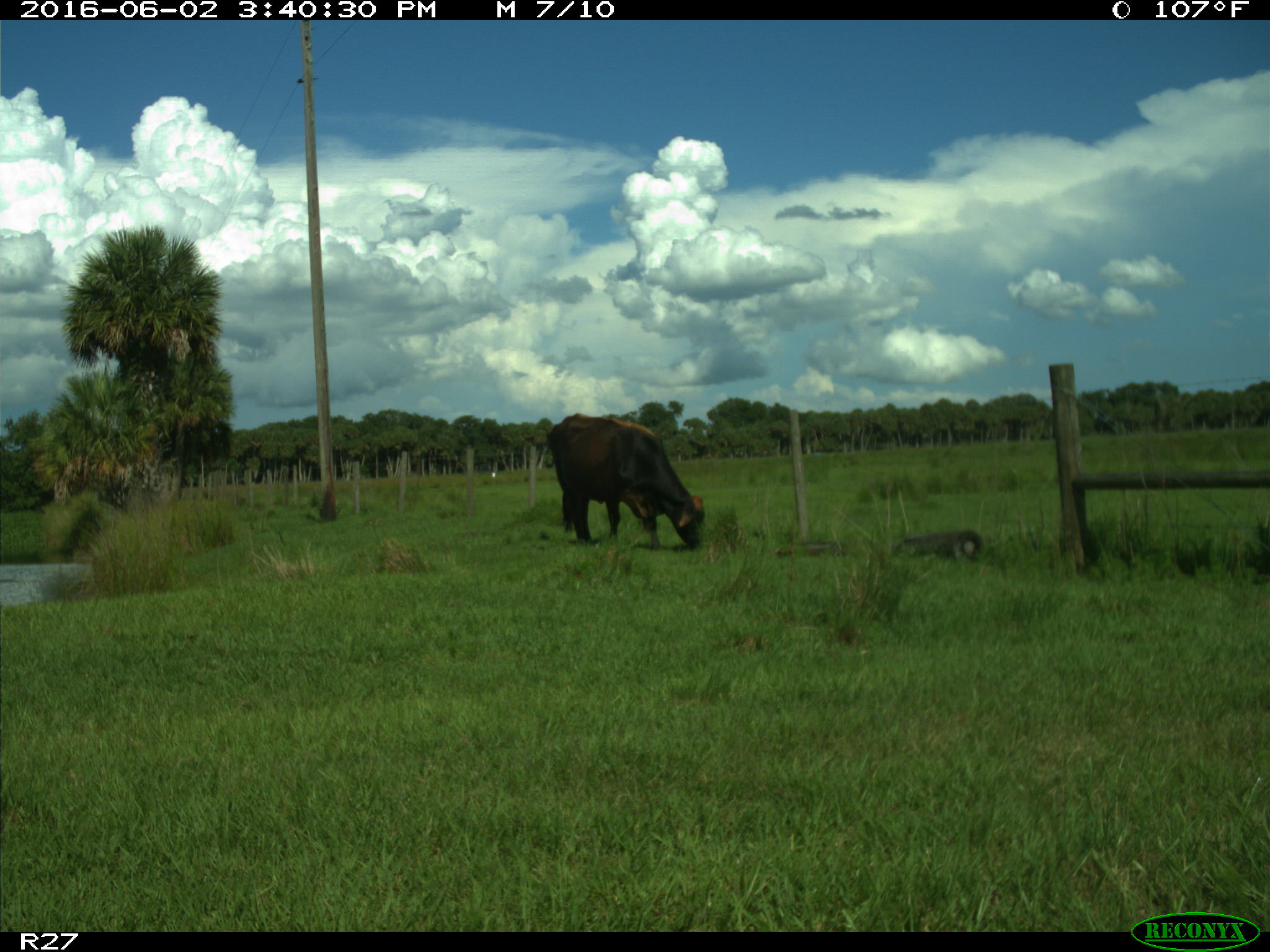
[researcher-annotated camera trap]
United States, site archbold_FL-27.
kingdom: Animalia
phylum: Chordata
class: Mammalia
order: Artiodactyla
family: Bovidae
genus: Bos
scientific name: Bos taurus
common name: domestic cow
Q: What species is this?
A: Bos taurus (domestic cow).